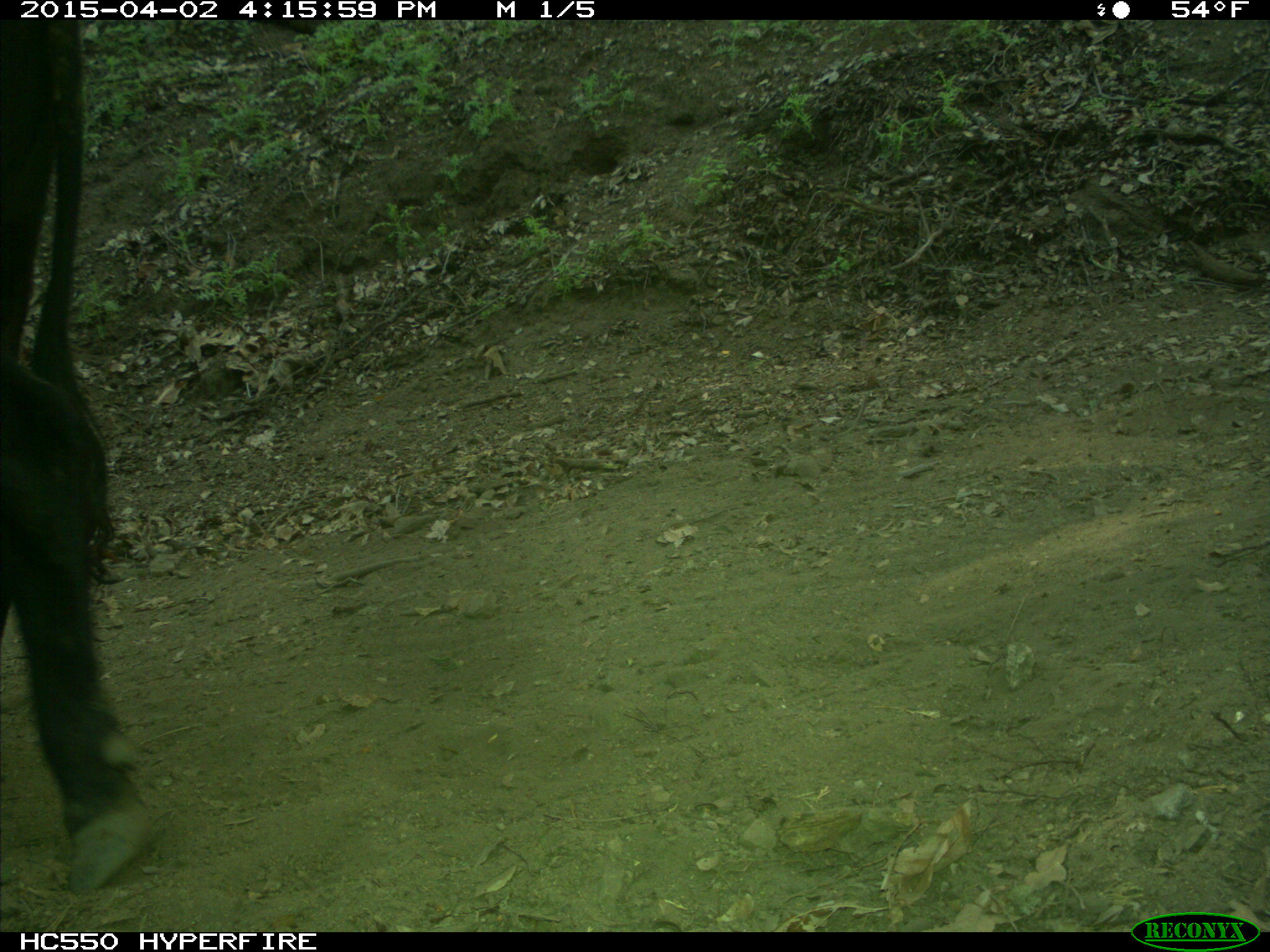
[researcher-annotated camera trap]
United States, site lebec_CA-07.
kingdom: Animalia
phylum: Chordata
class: Mammalia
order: Artiodactyla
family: Bovidae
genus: Bos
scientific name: Bos taurus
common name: domestic cow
Bos taurus (domestic cow).